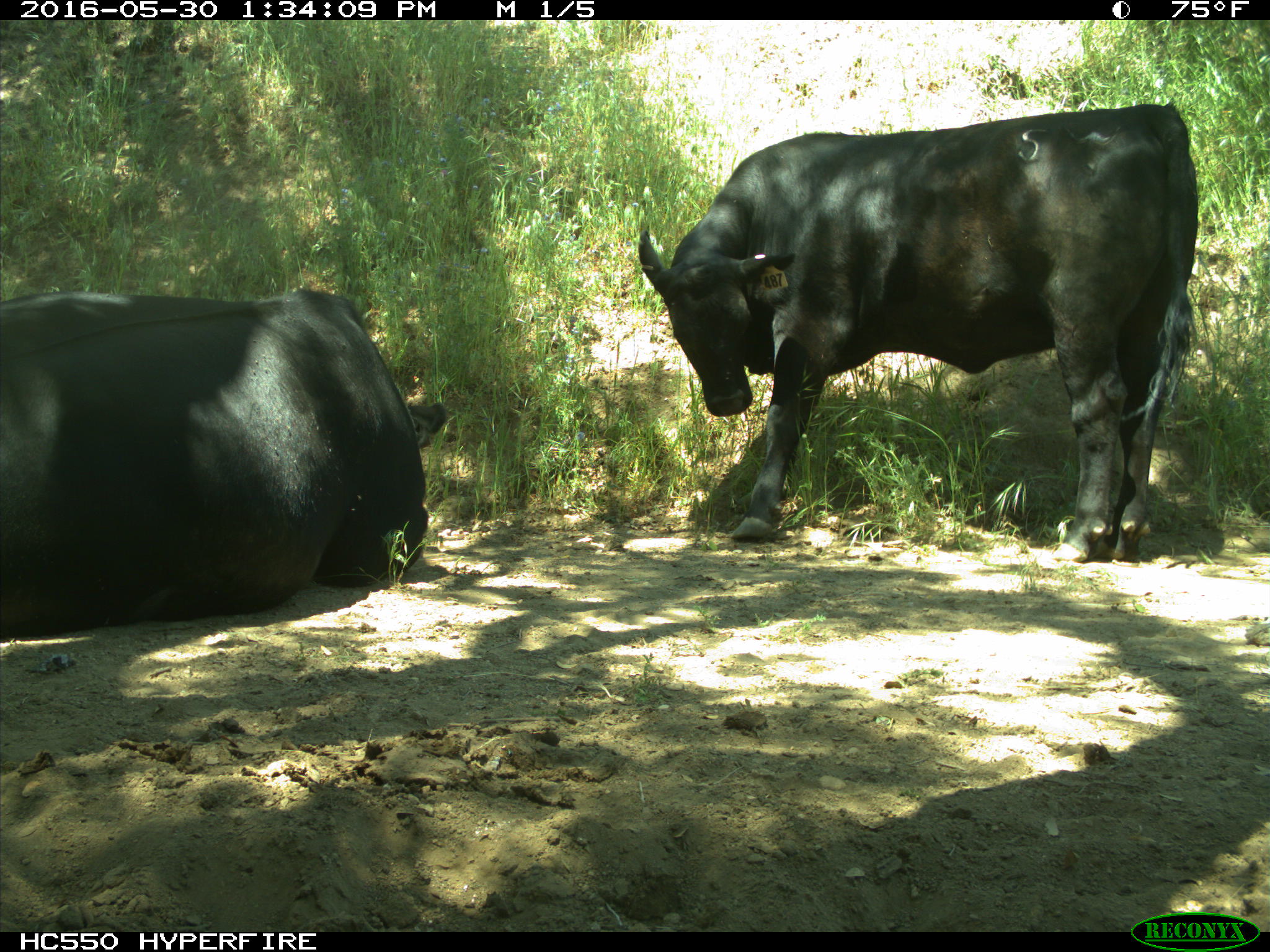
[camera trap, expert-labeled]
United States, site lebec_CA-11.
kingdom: Animalia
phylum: Chordata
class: Mammalia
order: Artiodactyla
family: Bovidae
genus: Bos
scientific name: Bos taurus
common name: domestic cow